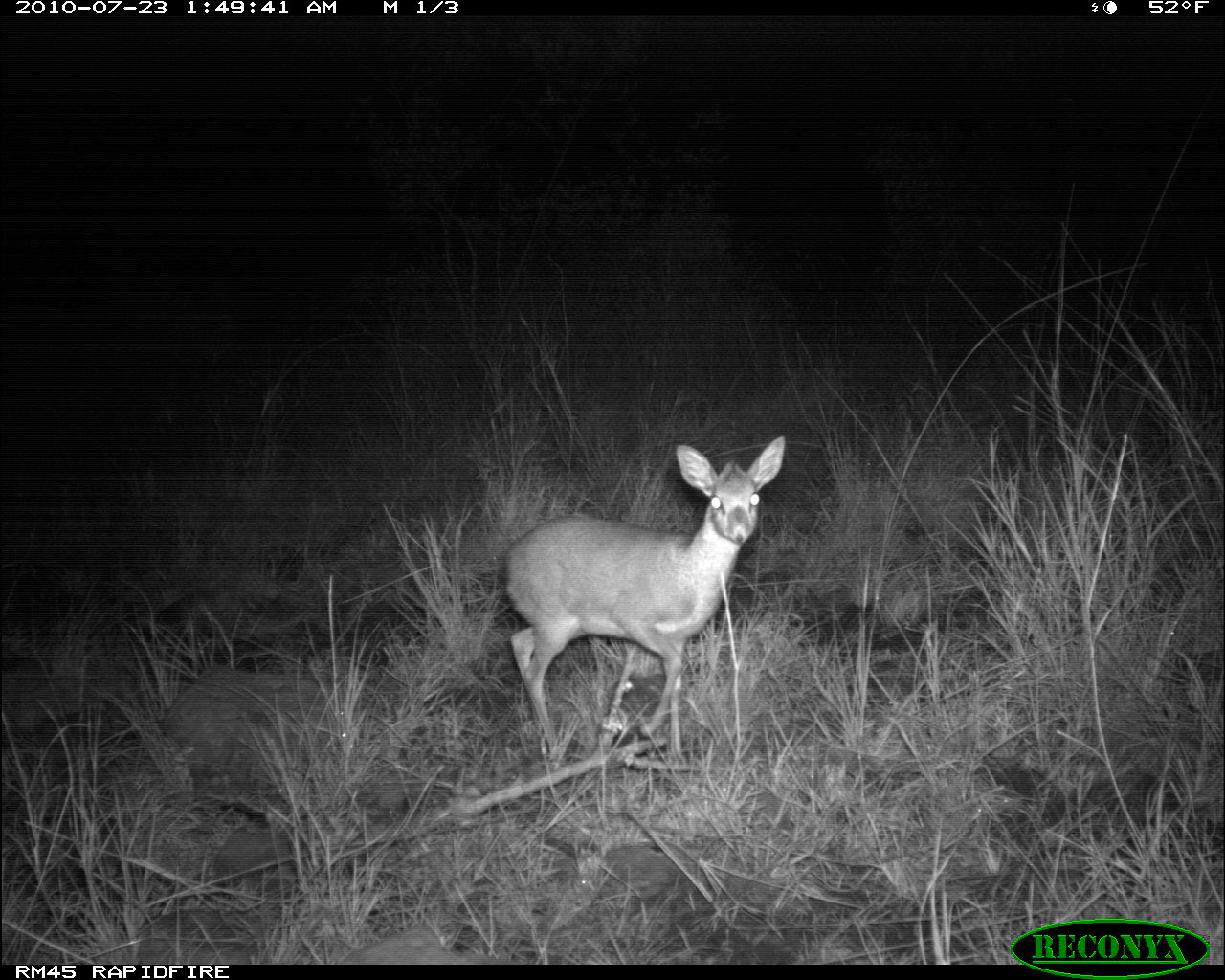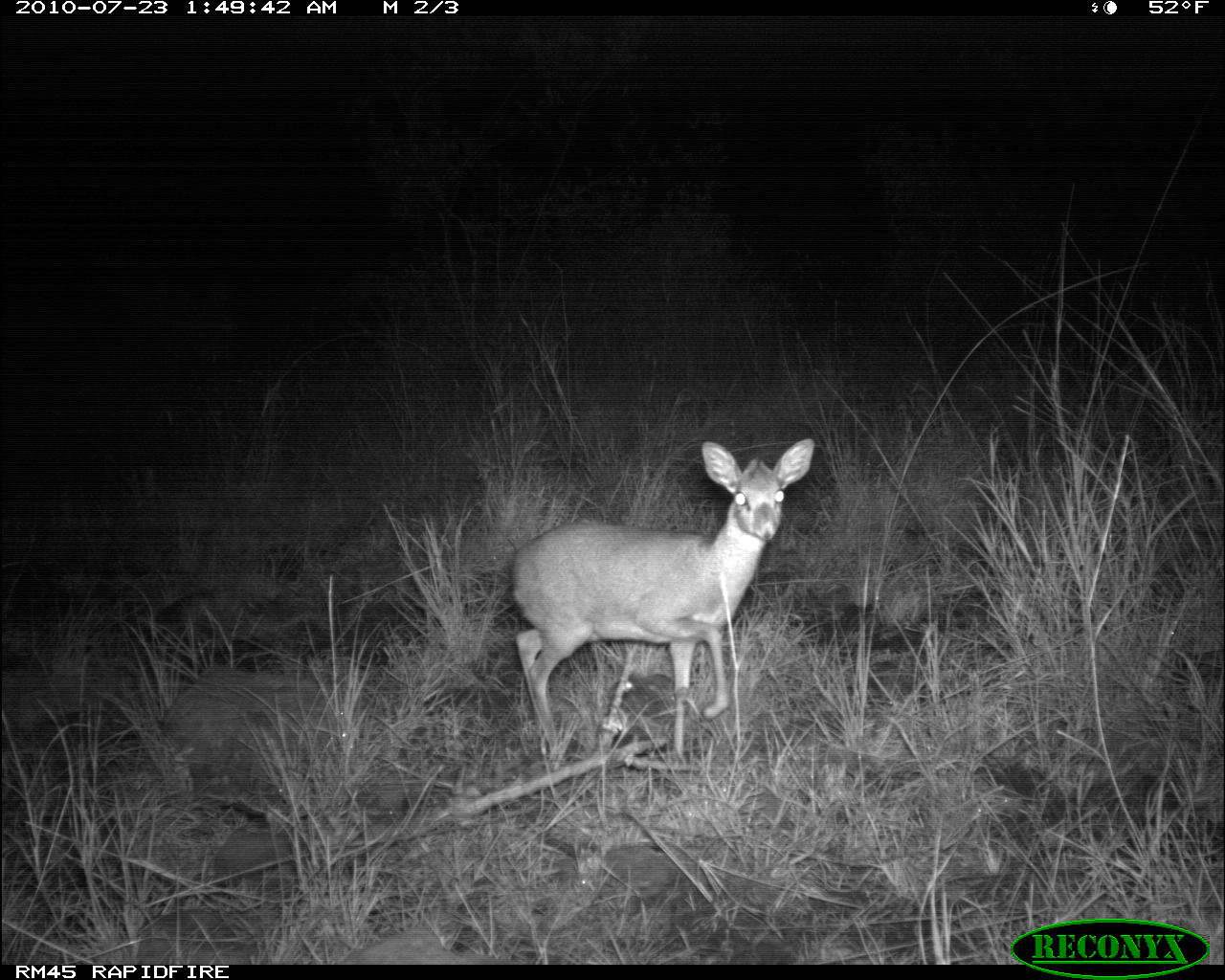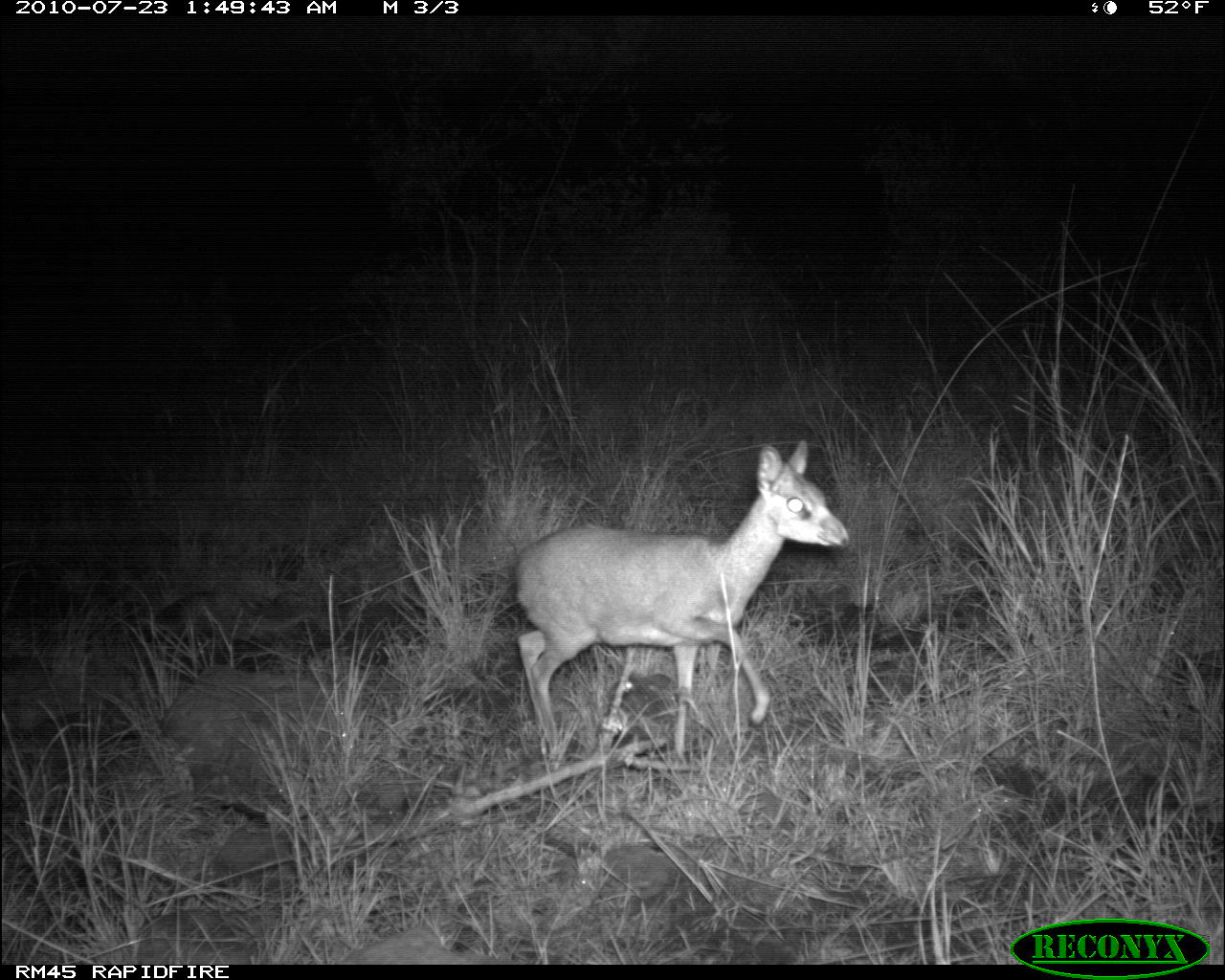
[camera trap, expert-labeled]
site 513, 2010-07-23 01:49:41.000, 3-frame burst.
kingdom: Animalia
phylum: Chordata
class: Mammalia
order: Artiodactyla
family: Bovidae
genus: Madoqua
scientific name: Madoqua guentheri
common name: günther's dik-dik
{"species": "Madoqua guentheri (günther's dik-dik)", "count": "1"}